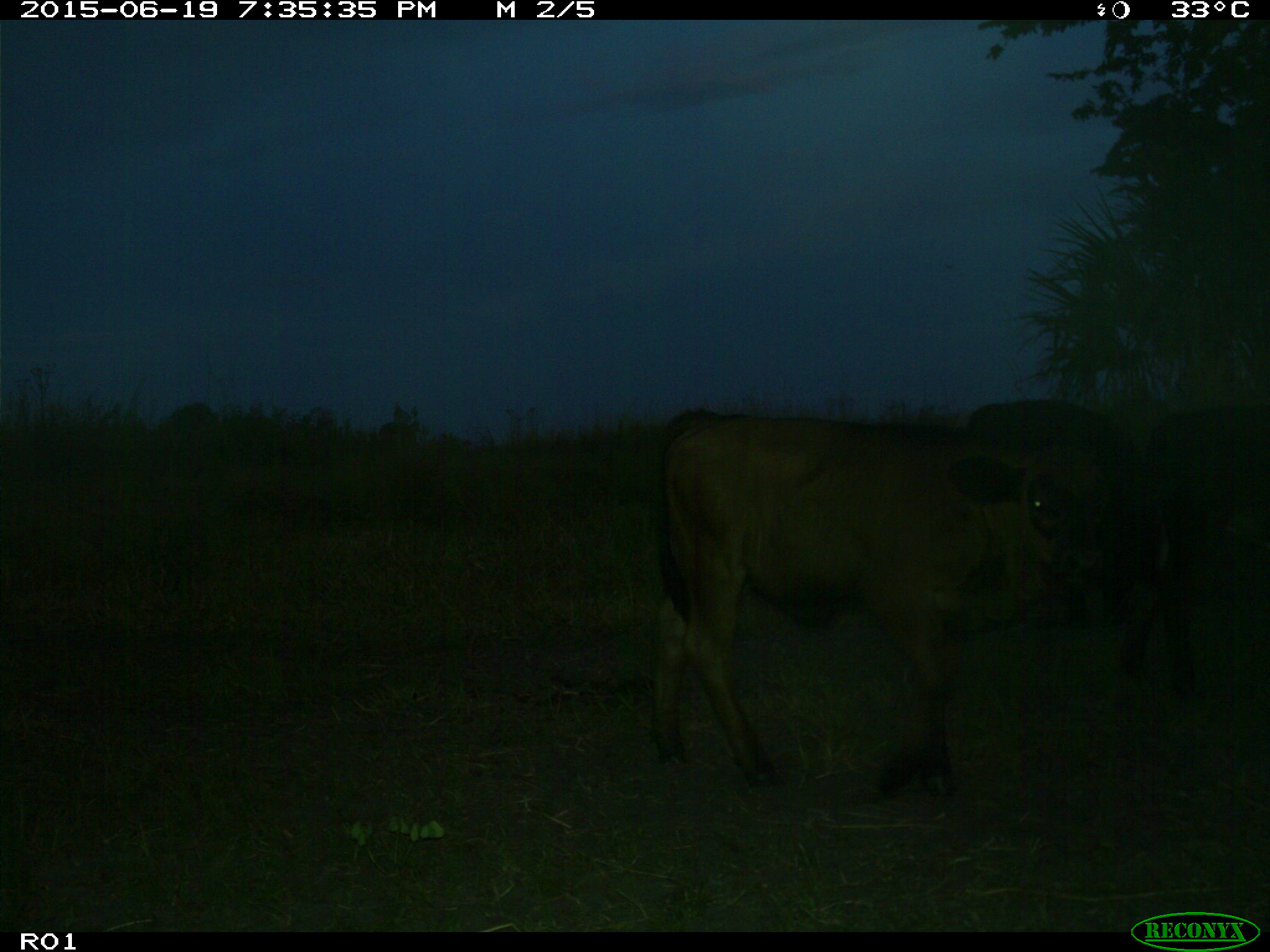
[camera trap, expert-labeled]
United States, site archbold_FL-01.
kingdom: Animalia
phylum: Chordata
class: Mammalia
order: Artiodactyla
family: Bovidae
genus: Bos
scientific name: Bos taurus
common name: domestic cow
Bos taurus (domestic cow).